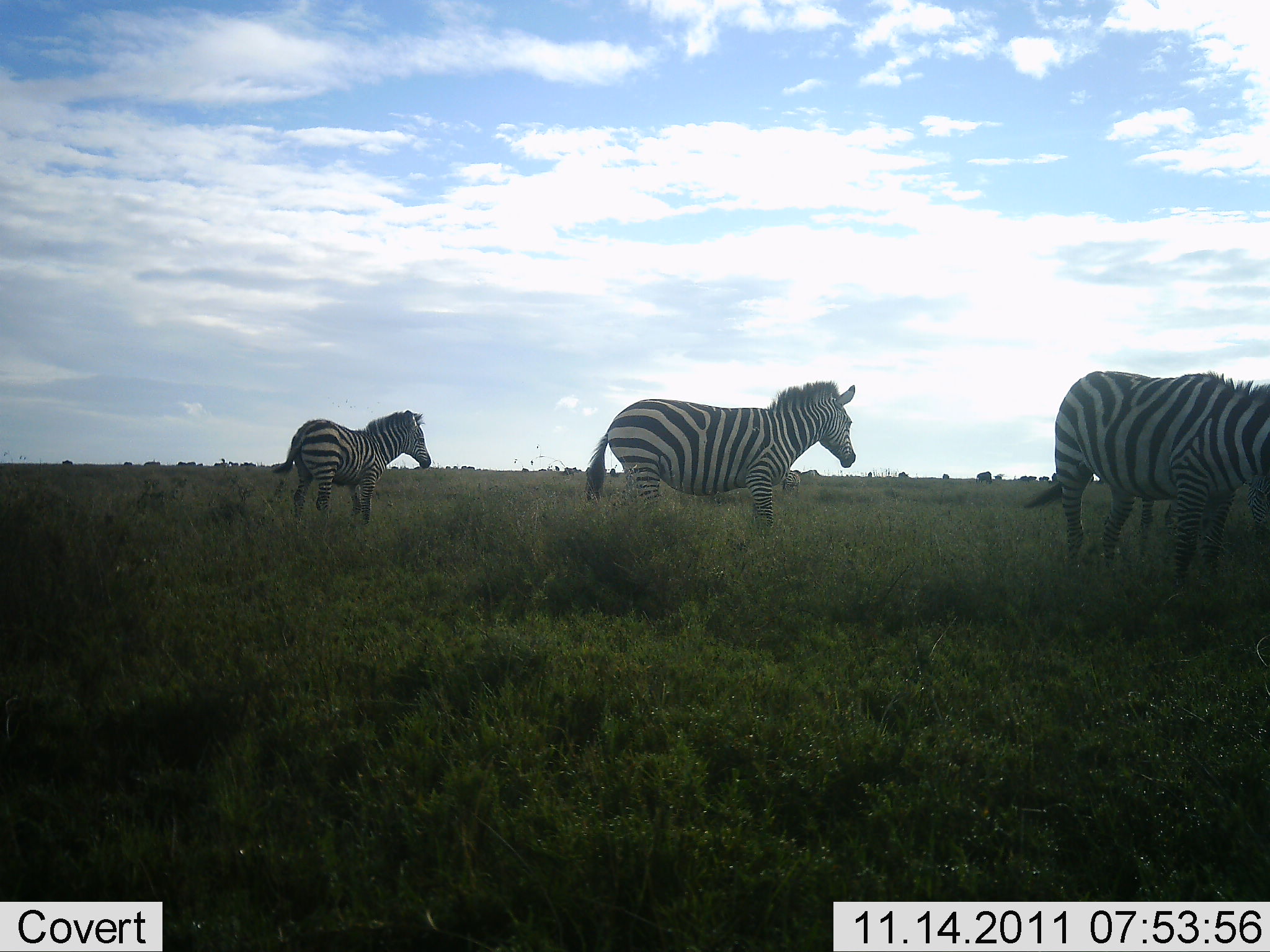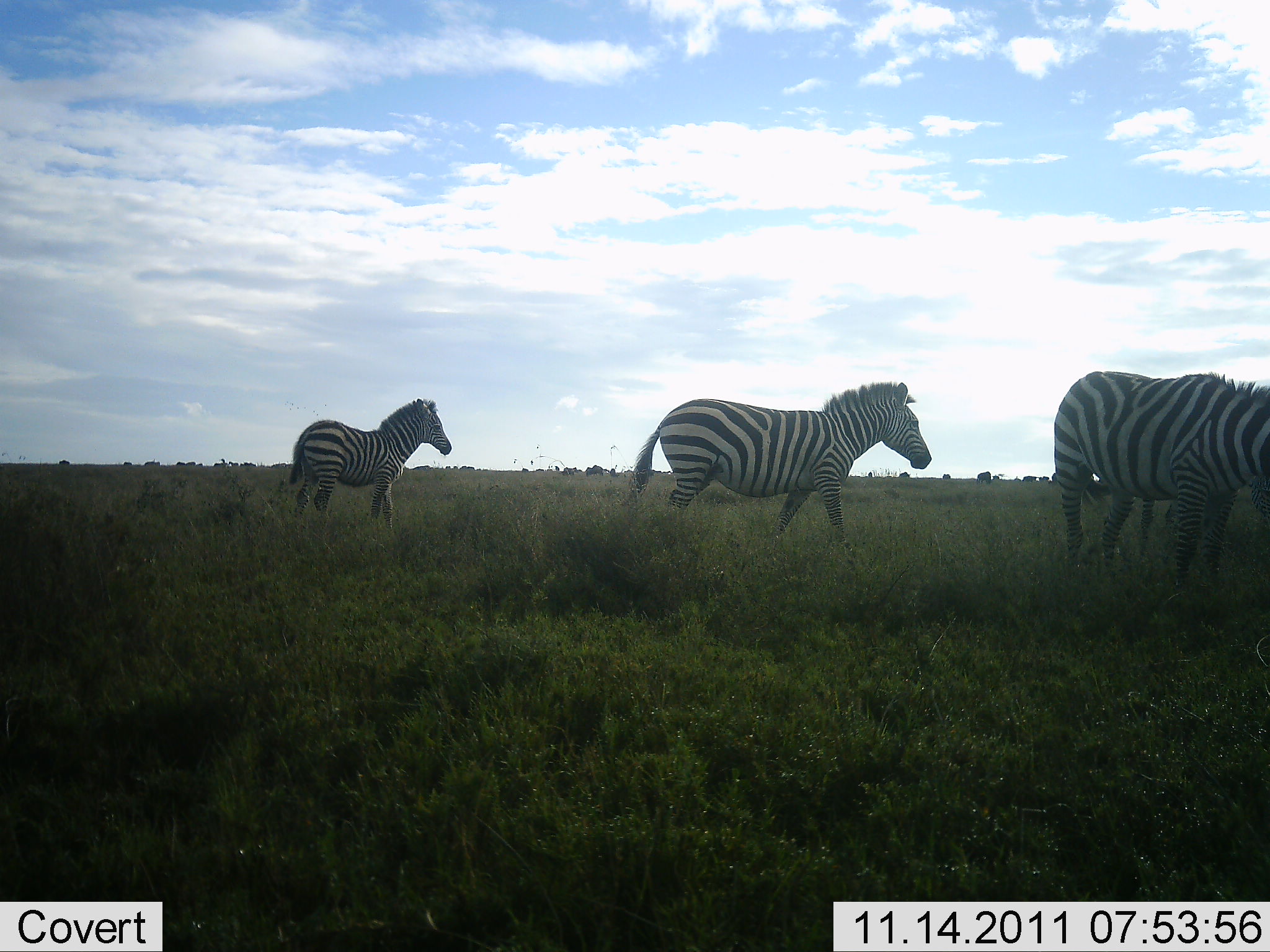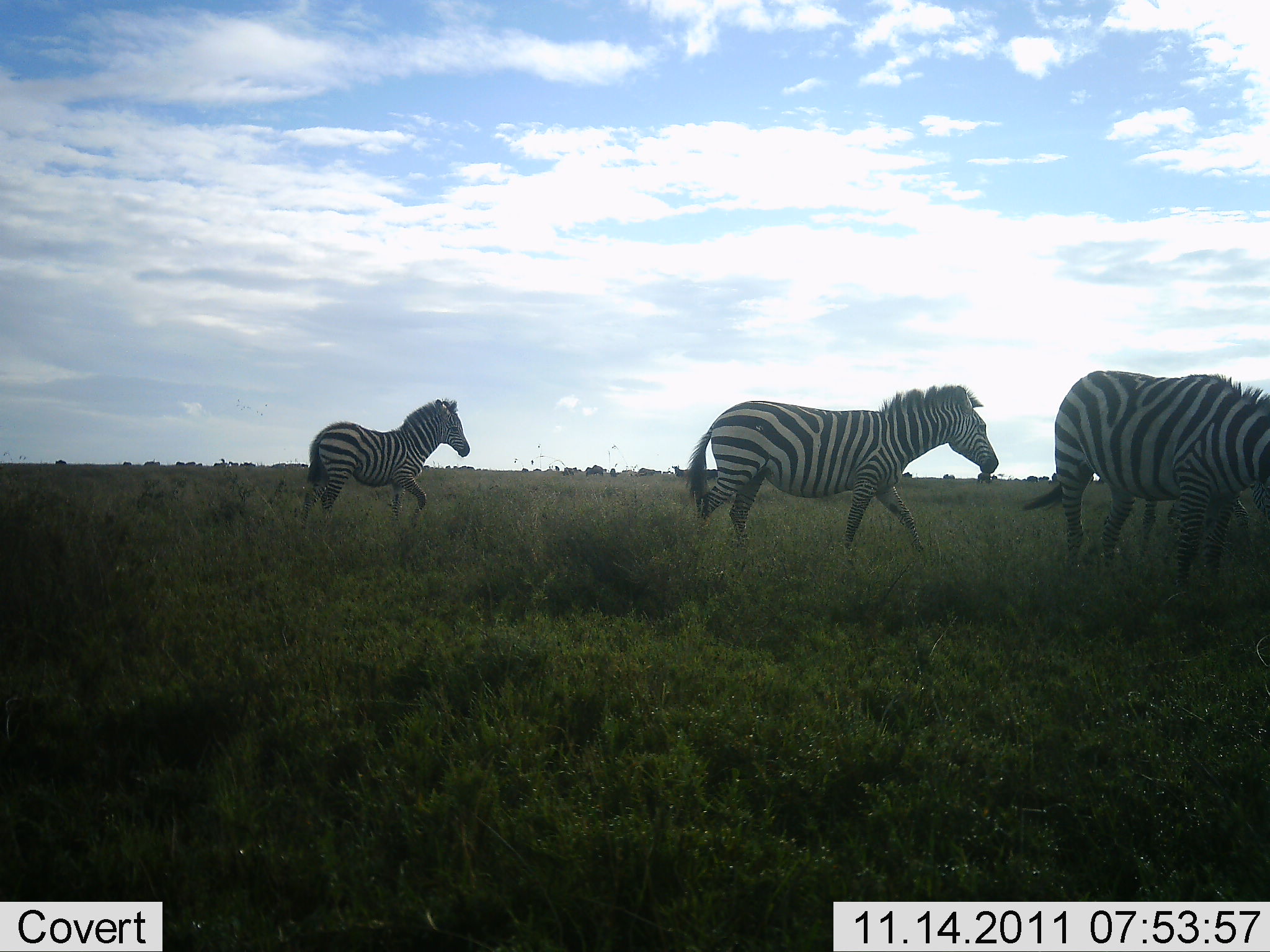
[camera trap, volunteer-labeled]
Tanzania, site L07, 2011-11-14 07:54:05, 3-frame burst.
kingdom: Animalia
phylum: Chordata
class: Mammalia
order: Perissodactyla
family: Equidae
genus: Equus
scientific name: Equus quagga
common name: plains zebra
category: zebra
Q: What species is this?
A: Zebra (plains zebra) (Equus quagga).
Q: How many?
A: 4.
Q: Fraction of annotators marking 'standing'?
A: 41%.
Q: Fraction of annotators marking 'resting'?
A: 0%.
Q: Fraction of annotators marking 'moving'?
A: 88%.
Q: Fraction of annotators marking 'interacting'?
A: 0%.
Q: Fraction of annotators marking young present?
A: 0%.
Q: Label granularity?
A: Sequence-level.